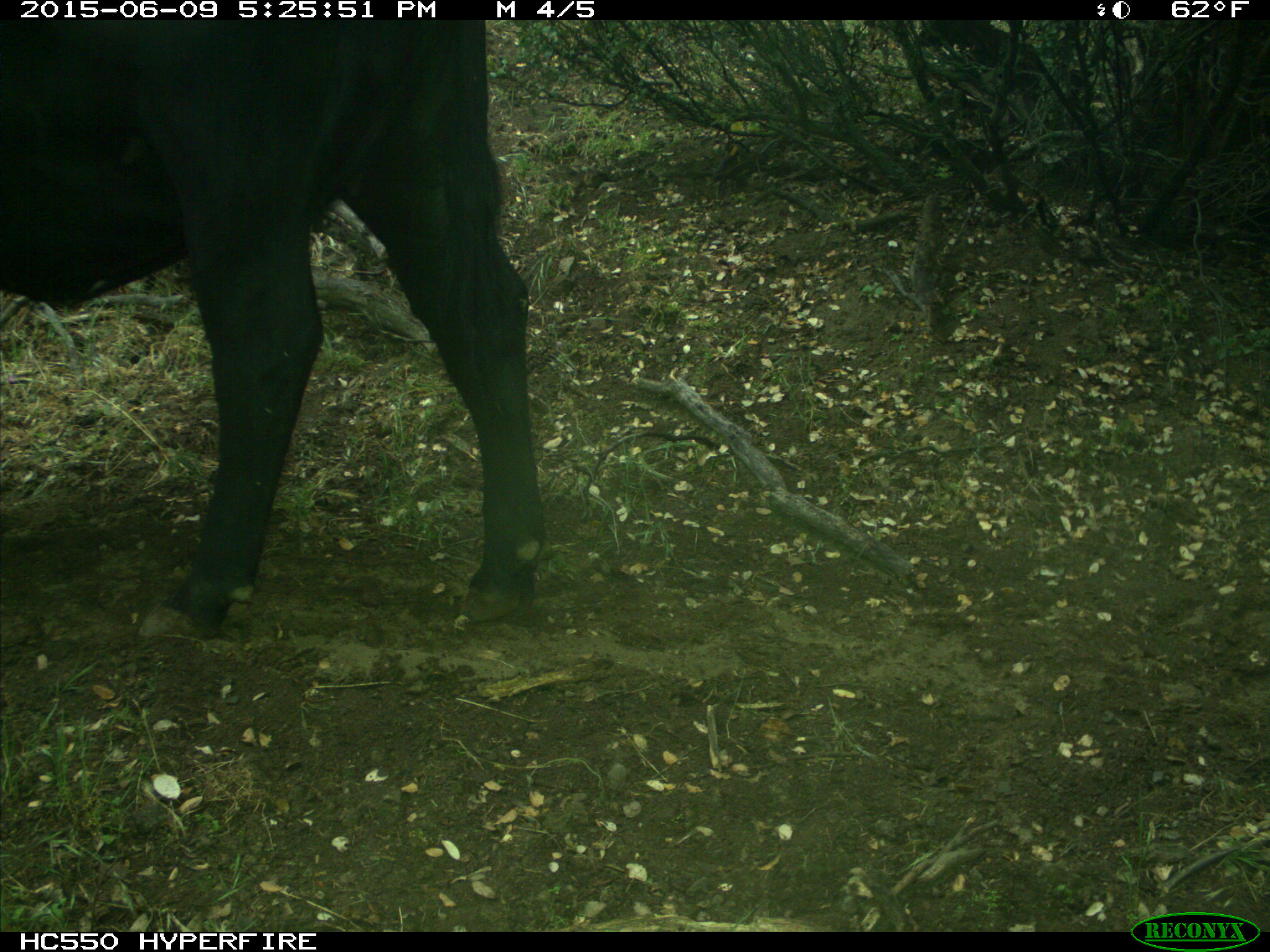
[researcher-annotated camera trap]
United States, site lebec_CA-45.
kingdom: Animalia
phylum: Chordata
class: Mammalia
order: Artiodactyla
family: Bovidae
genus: Bos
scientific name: Bos taurus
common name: domestic cow